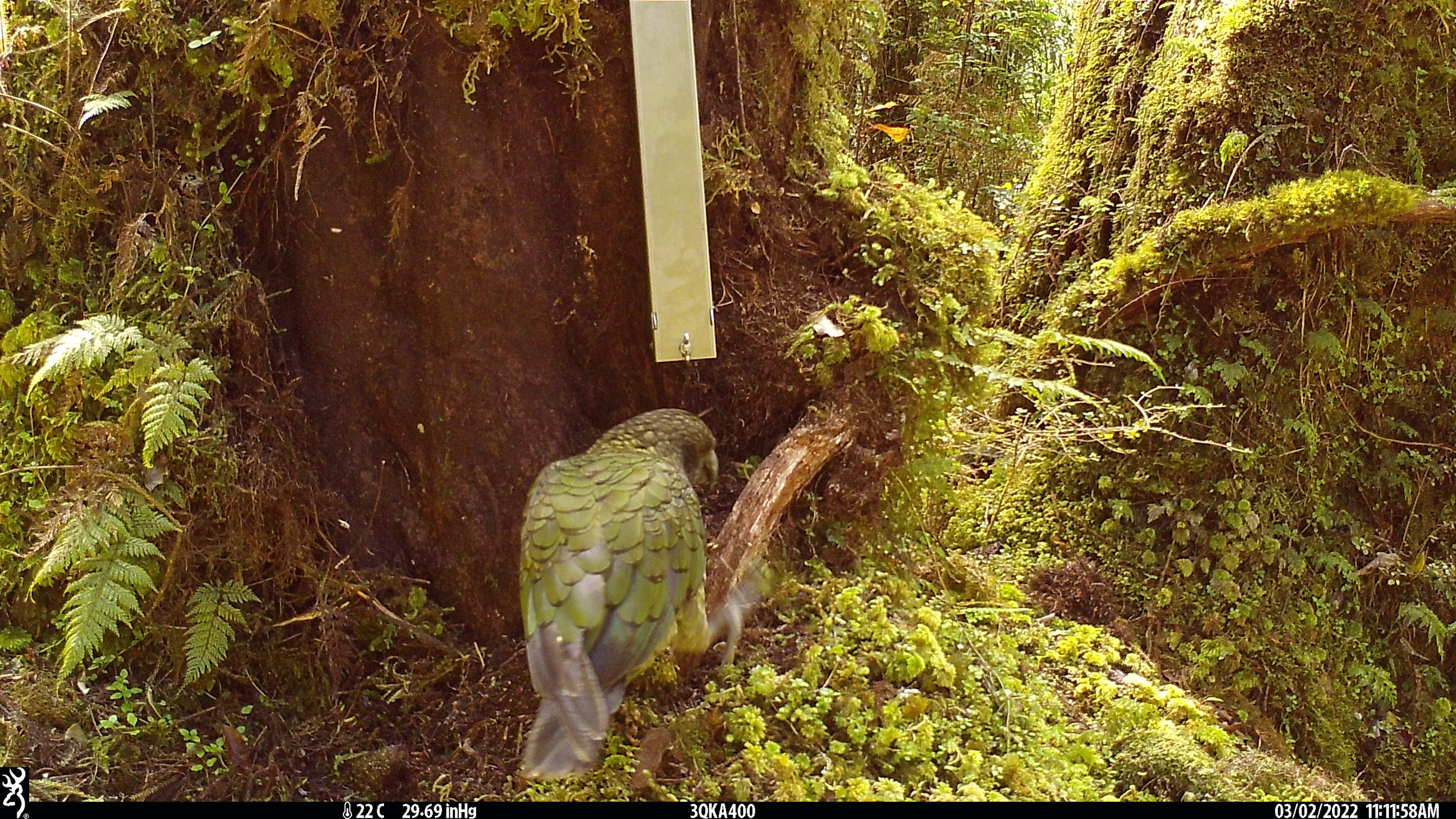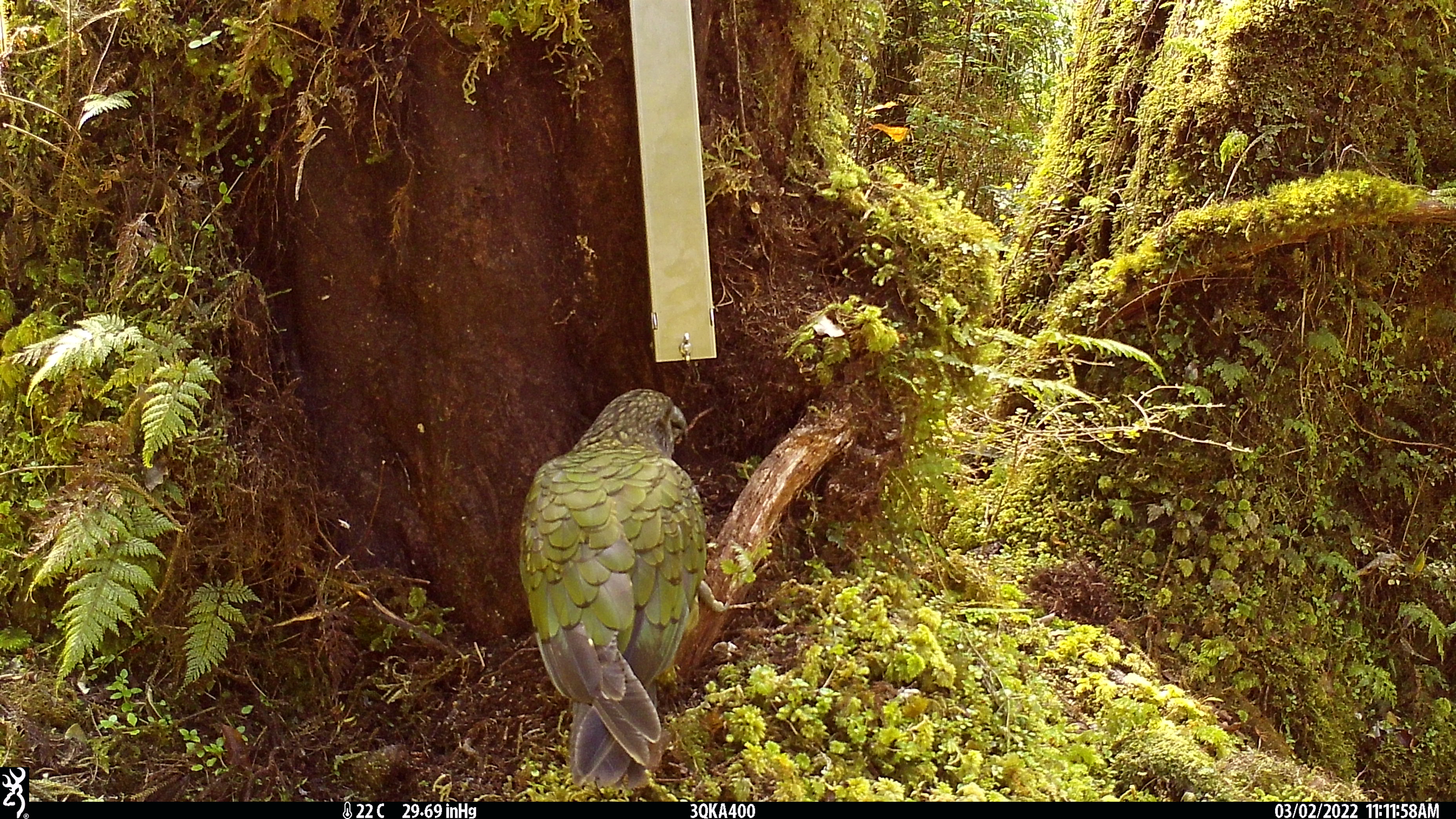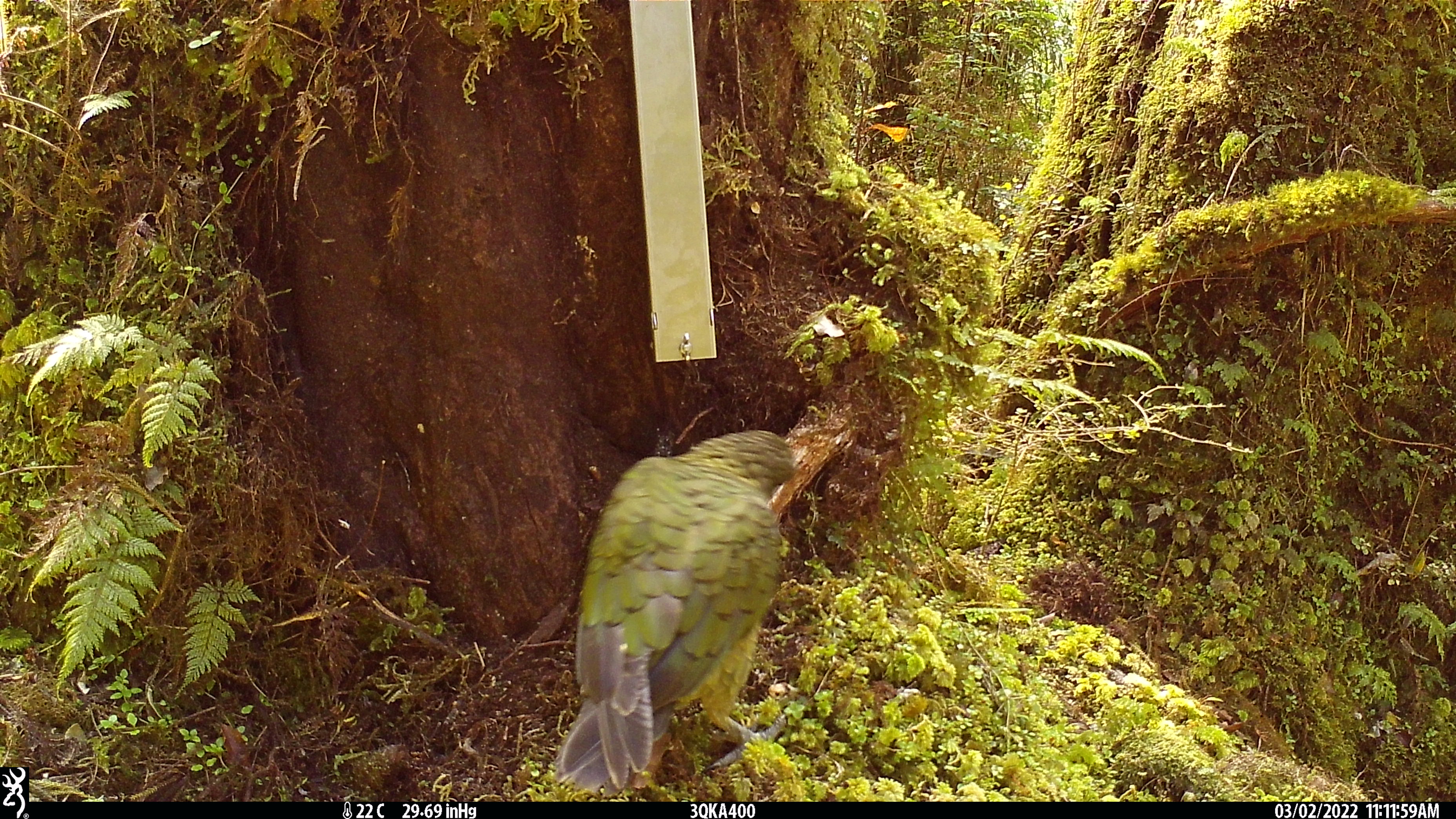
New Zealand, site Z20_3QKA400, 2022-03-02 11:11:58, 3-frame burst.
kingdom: Animalia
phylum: Chordata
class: Aves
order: Psittaciformes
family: Strigopidae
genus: Nestor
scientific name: Nestor notabilis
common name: kea